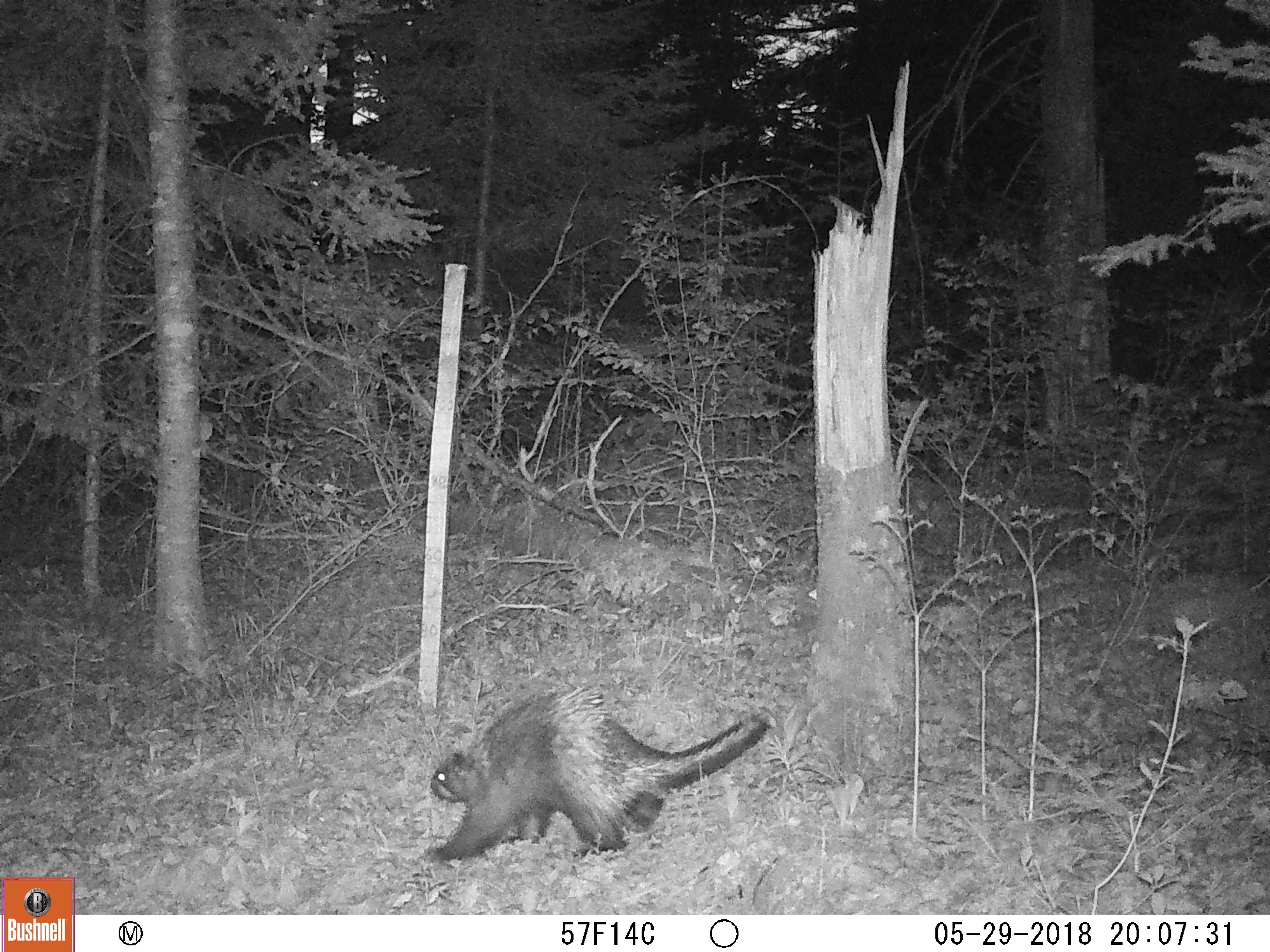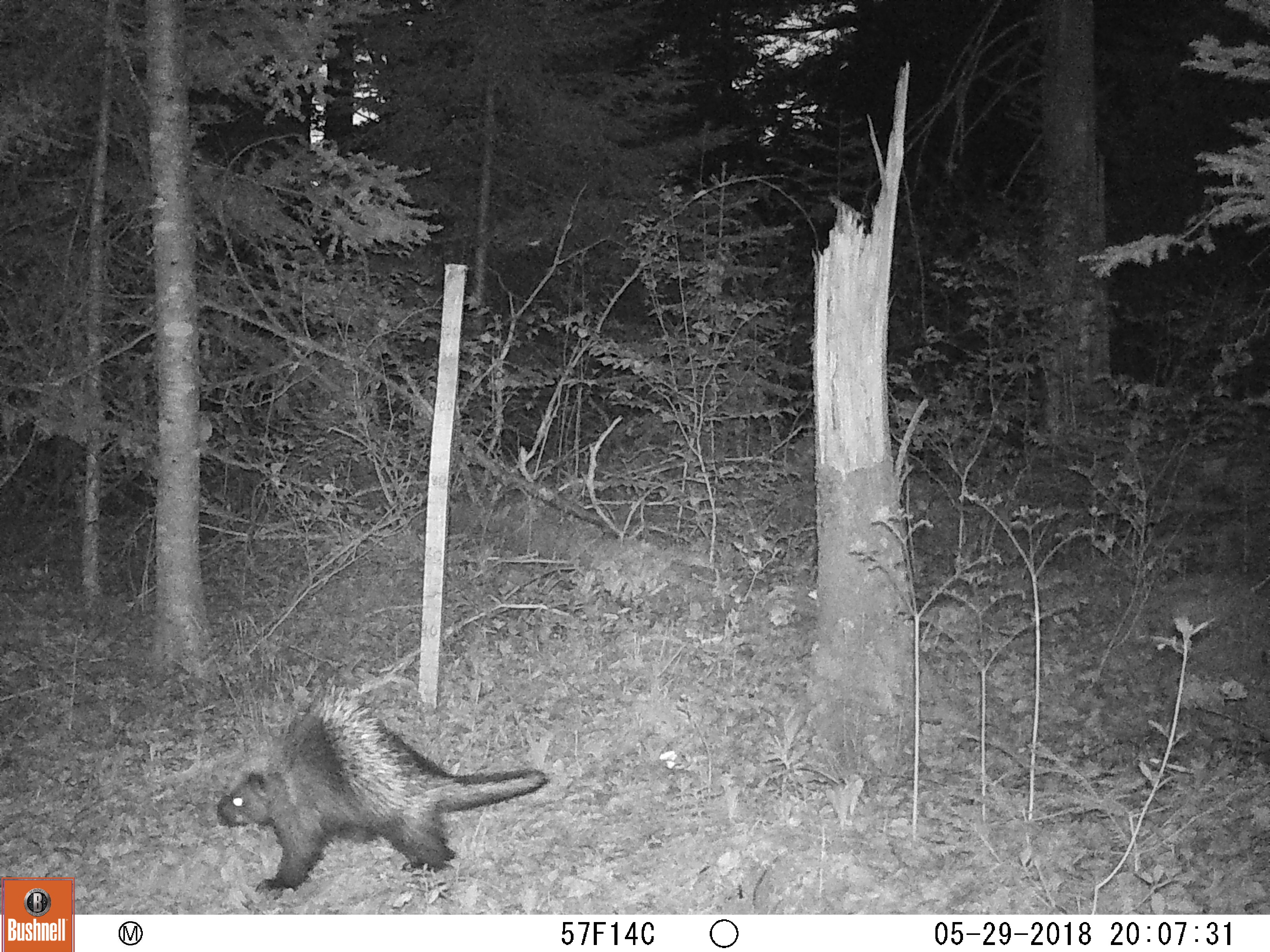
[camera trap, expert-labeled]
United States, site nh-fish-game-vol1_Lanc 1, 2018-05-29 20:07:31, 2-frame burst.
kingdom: Animalia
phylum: Chordata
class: Mammalia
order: Rodentia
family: Erethizontidae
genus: Erethizon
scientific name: Erethizon dorsatum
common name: porcupine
Porcupine (Erethizon dorsatum).